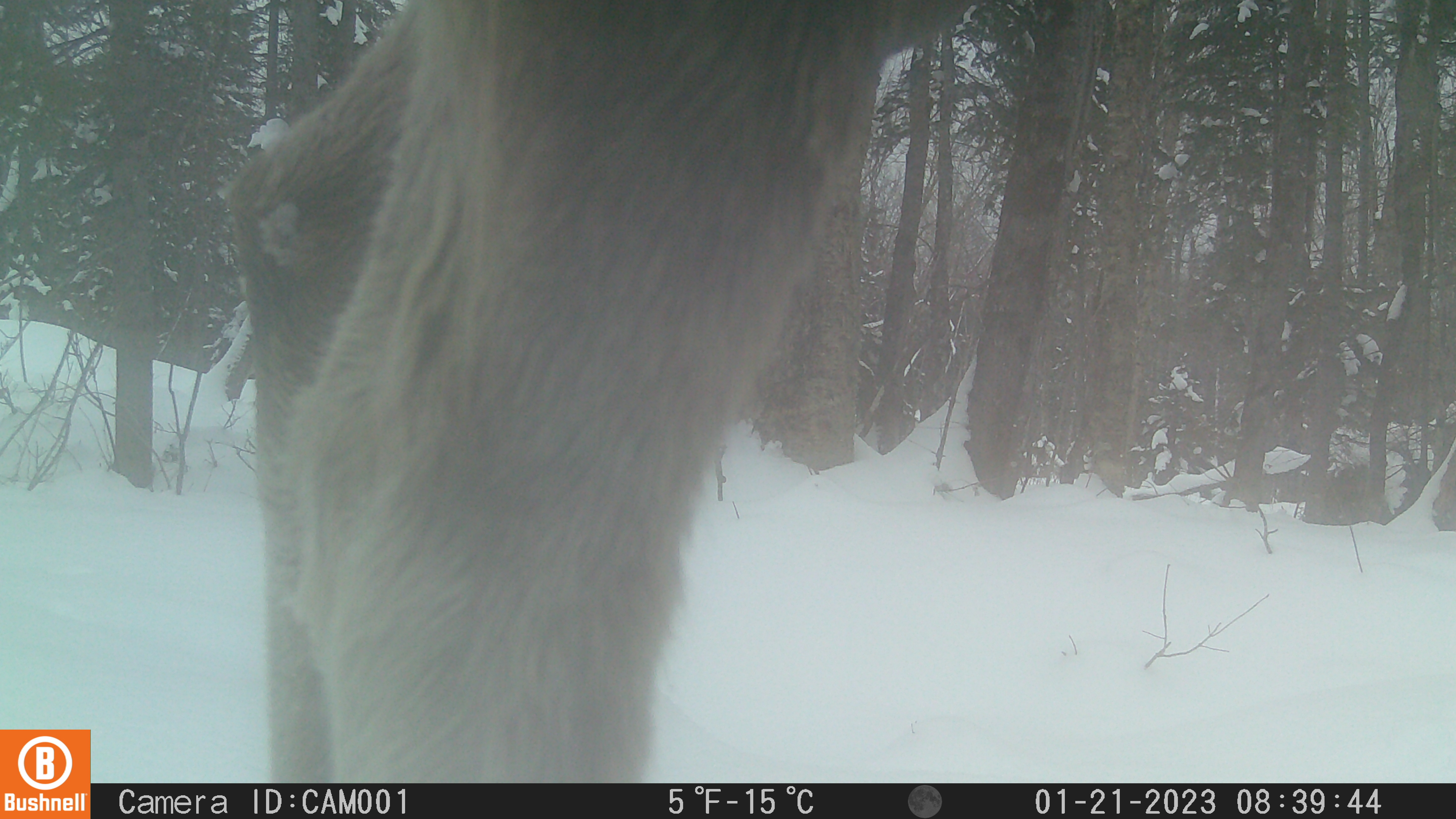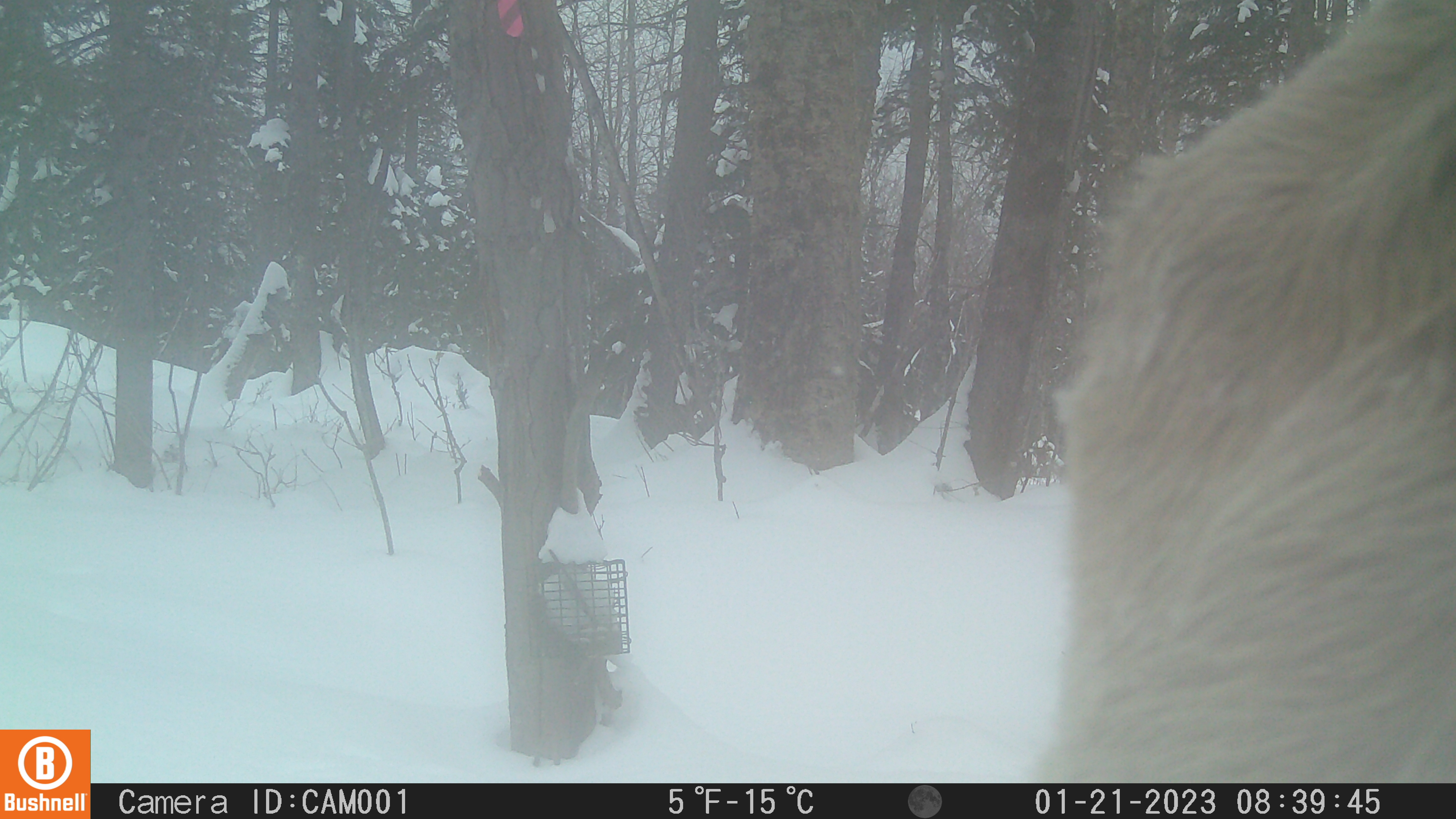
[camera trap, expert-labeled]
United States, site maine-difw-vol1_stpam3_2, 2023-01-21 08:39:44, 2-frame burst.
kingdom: Animalia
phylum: Chordata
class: Mammalia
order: Artiodactyla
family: Cervidae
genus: Alces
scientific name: Alces alces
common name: moose